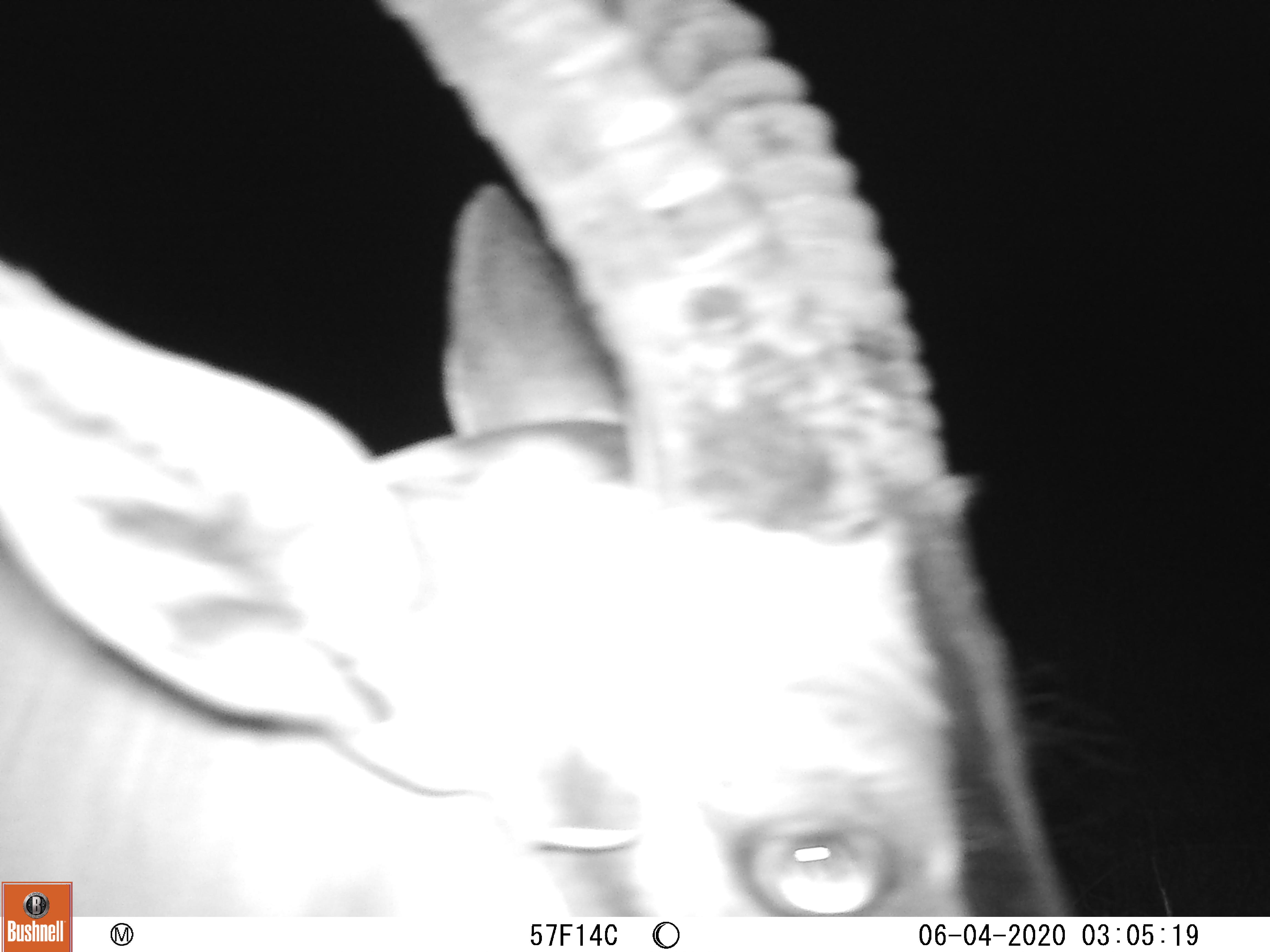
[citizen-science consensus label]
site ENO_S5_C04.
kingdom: Animalia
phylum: Chordata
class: Mammalia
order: Artiodactyla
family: Bovidae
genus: Damaliscus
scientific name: Damaliscus lunatus jimela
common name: topi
Topi (Damaliscus lunatus jimela), count 1. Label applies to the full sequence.